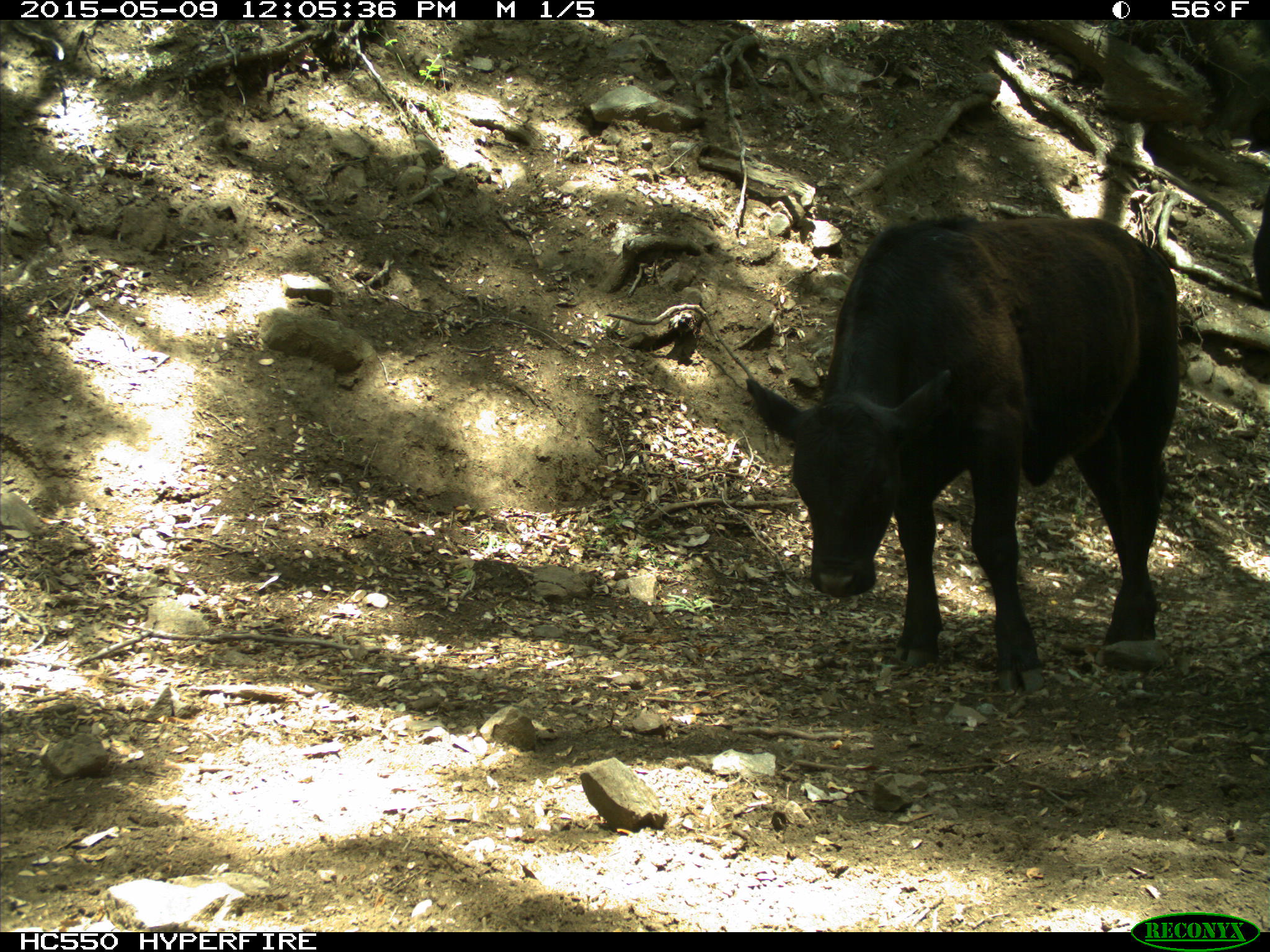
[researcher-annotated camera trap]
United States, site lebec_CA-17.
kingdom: Animalia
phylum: Chordata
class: Mammalia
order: Artiodactyla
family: Bovidae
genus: Bos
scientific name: Bos taurus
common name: domestic cow